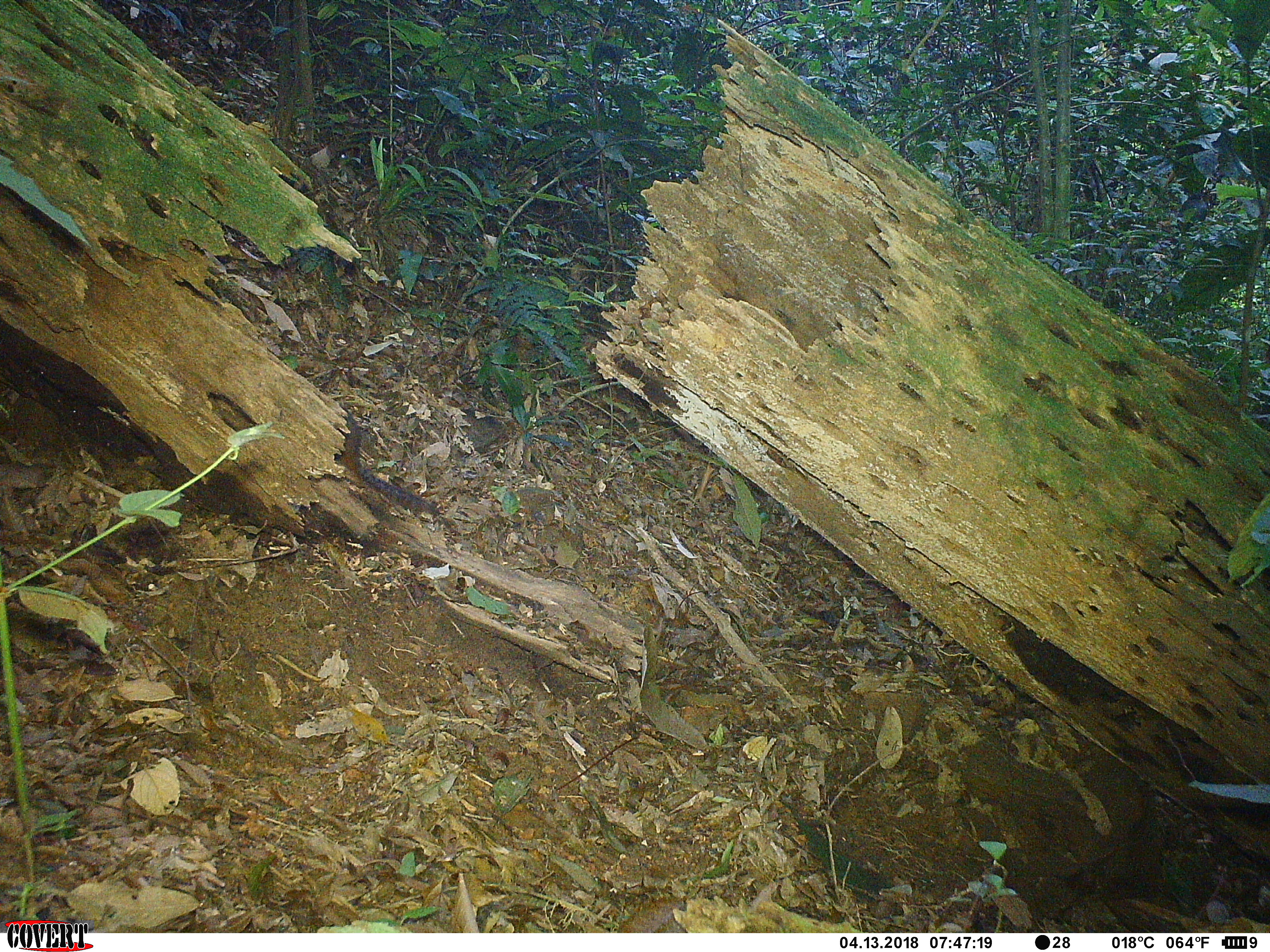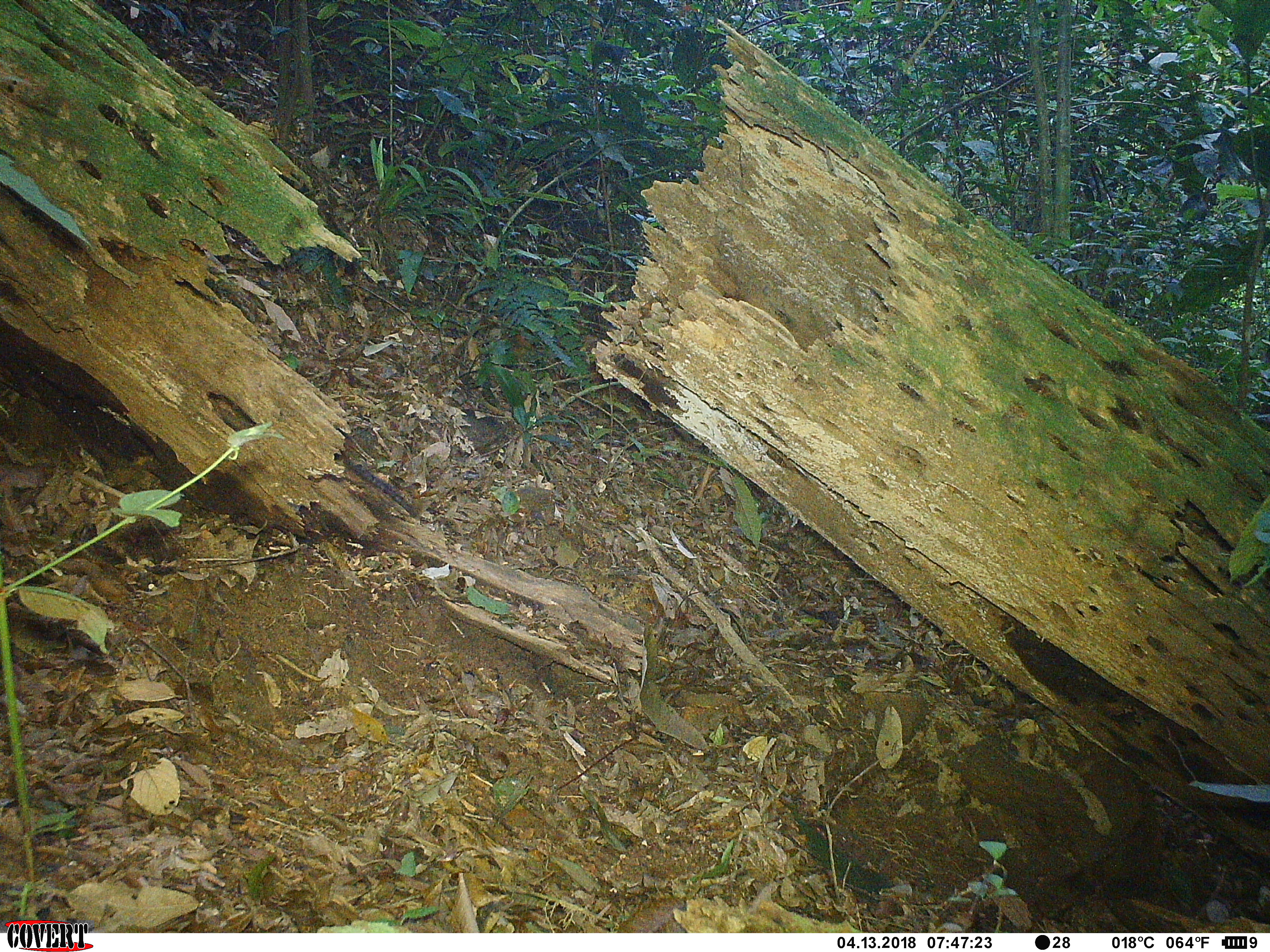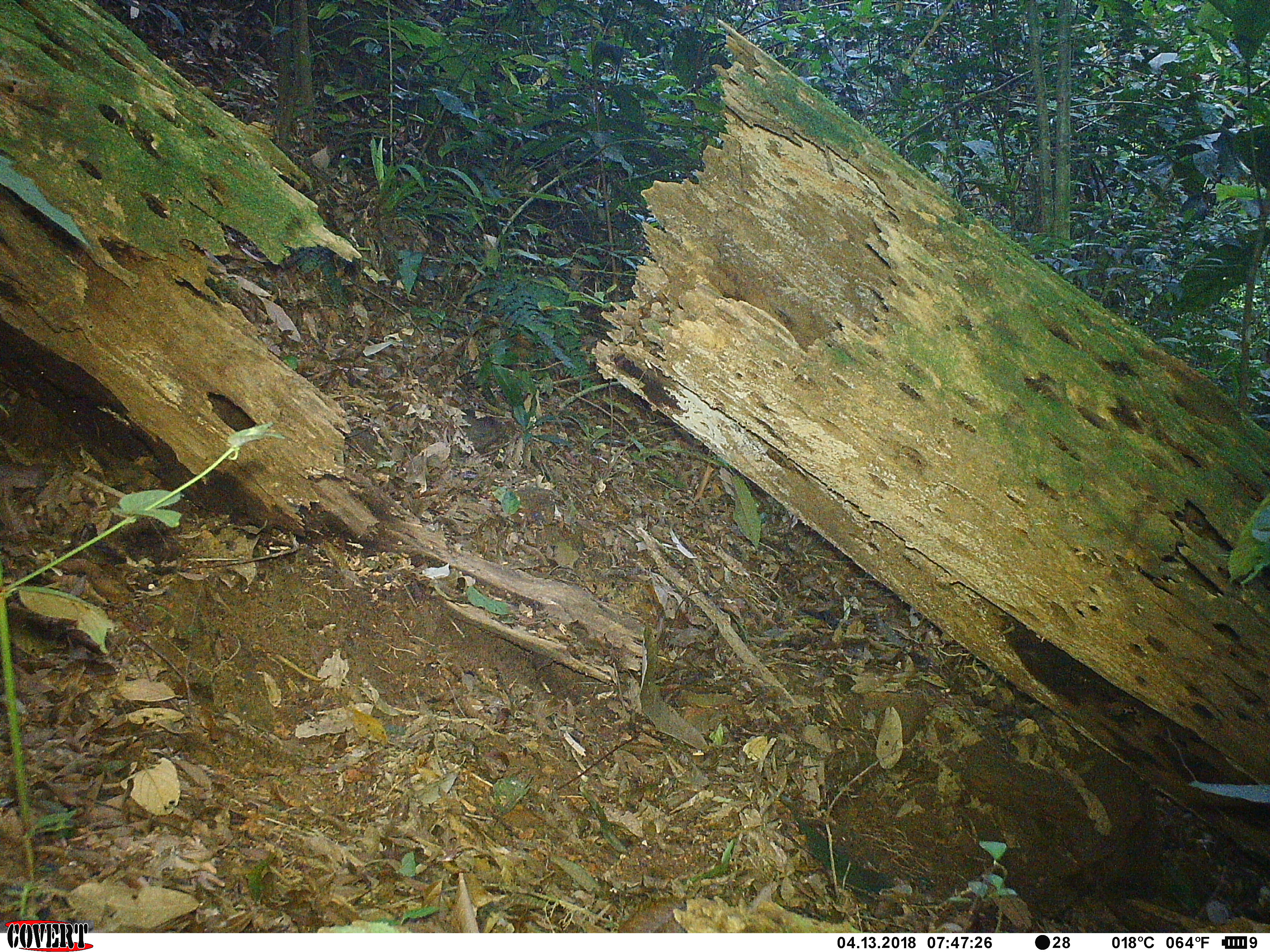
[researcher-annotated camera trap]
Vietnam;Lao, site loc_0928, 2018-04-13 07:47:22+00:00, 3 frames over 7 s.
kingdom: Animalia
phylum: Chordata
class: Mammalia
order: Rodentia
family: Sciuridae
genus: Dremomys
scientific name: Dremomys rufigenis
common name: red-cheeked squirrel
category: red cheeked squirrel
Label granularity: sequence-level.